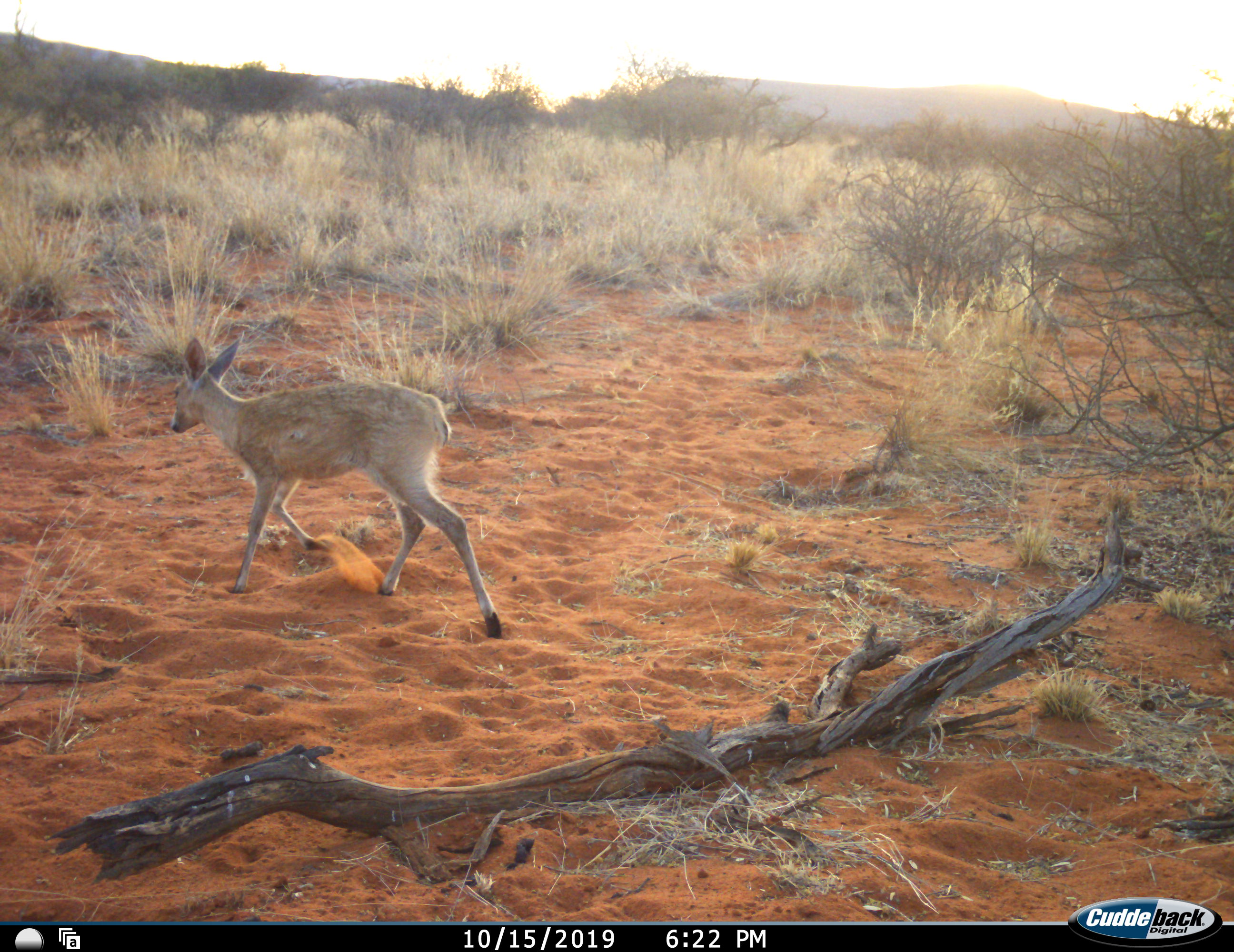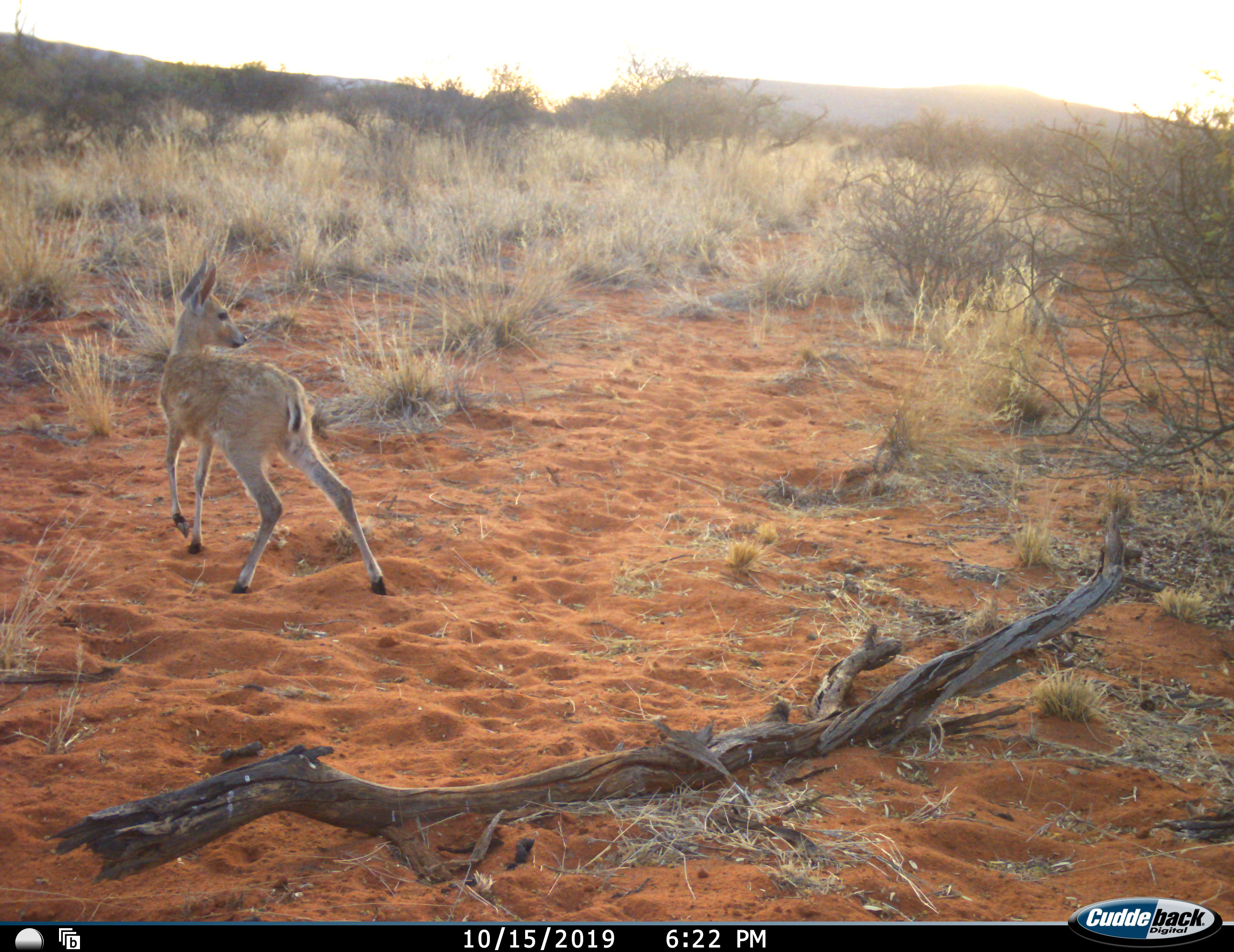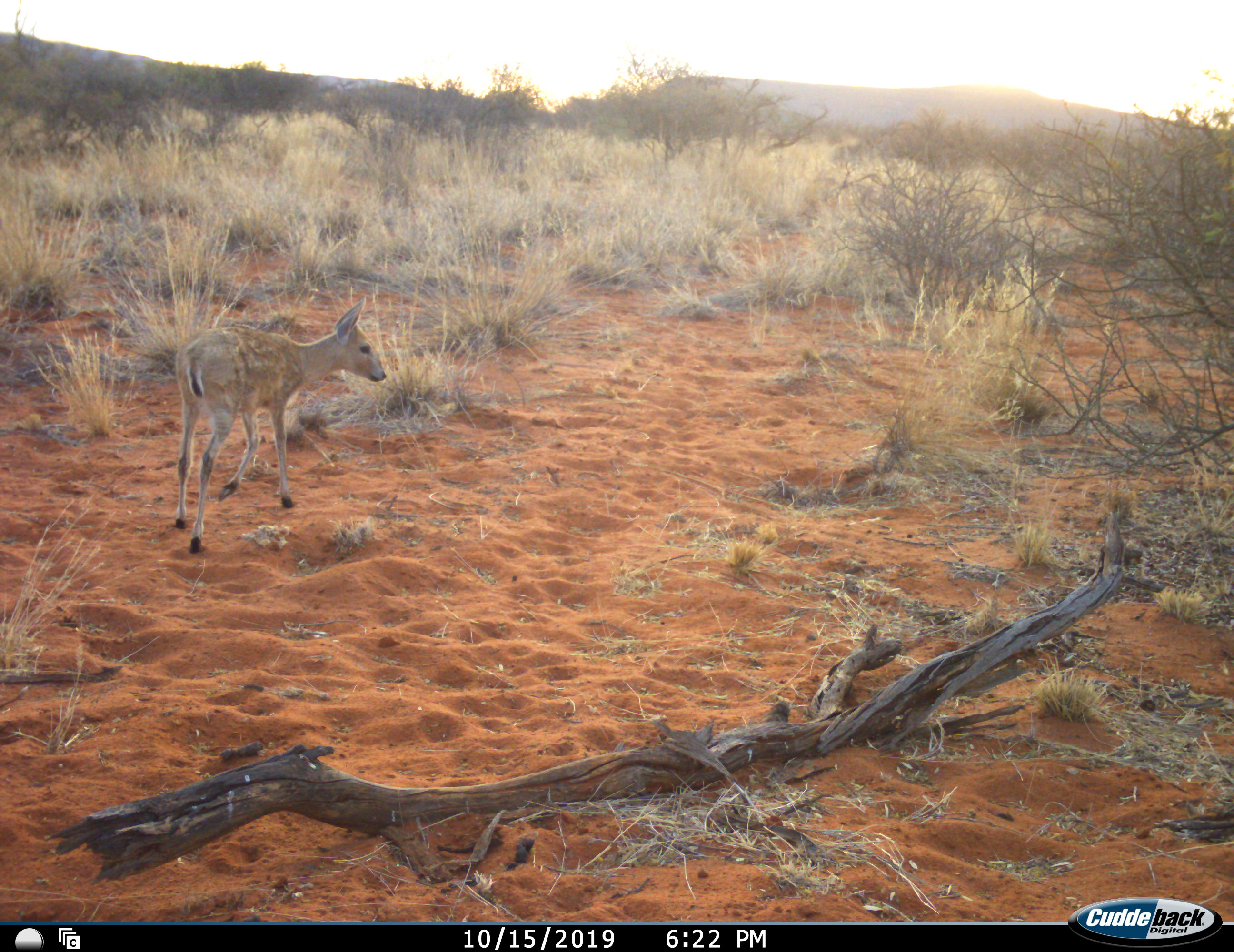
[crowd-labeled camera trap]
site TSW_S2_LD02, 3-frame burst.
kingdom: Animalia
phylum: Chordata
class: Mammalia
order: Artiodactyla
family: Bovidae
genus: Sylvicapra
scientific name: Sylvicapra grimmia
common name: common duiker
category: duikercommongrey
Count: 1.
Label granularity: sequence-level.